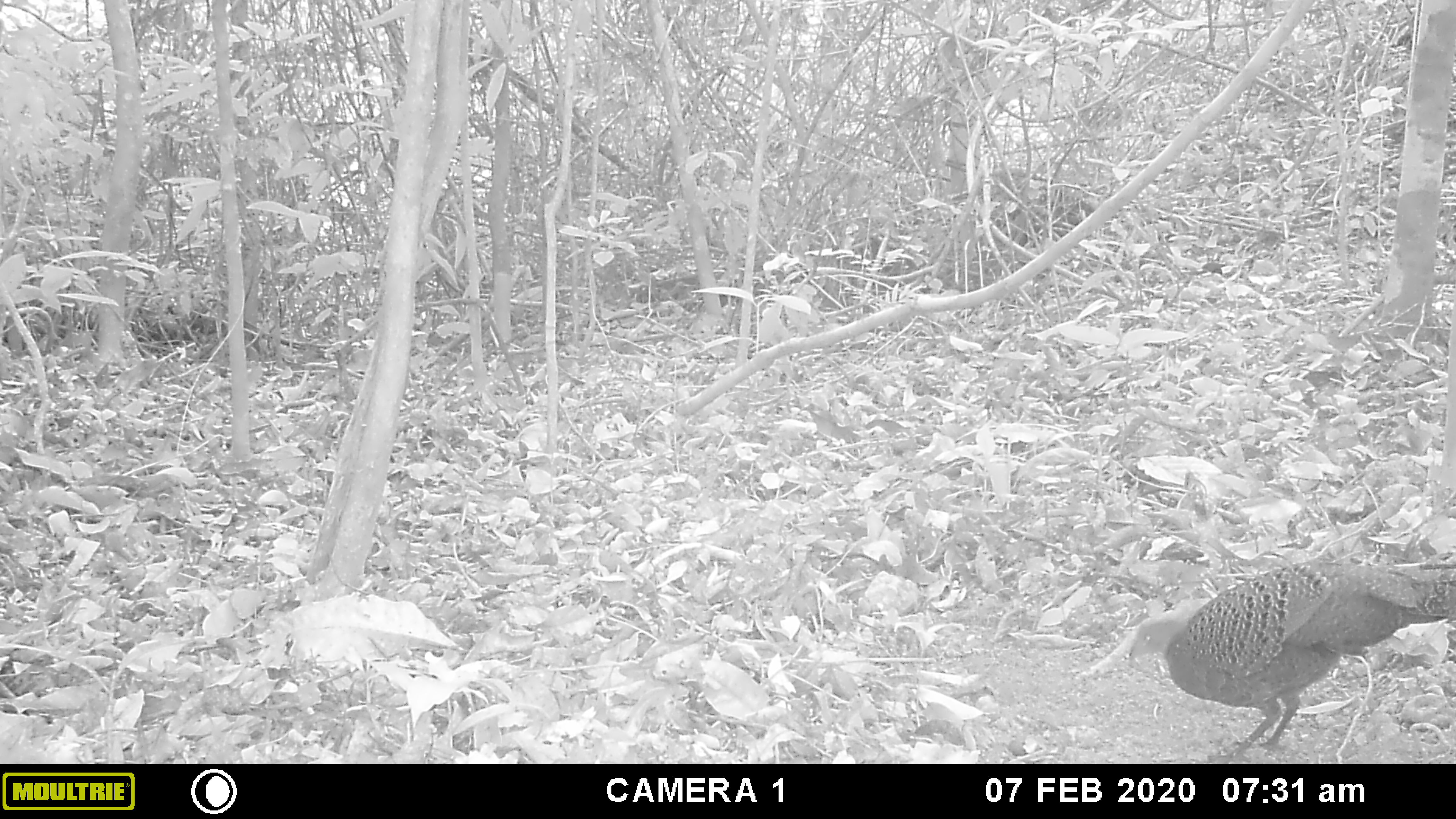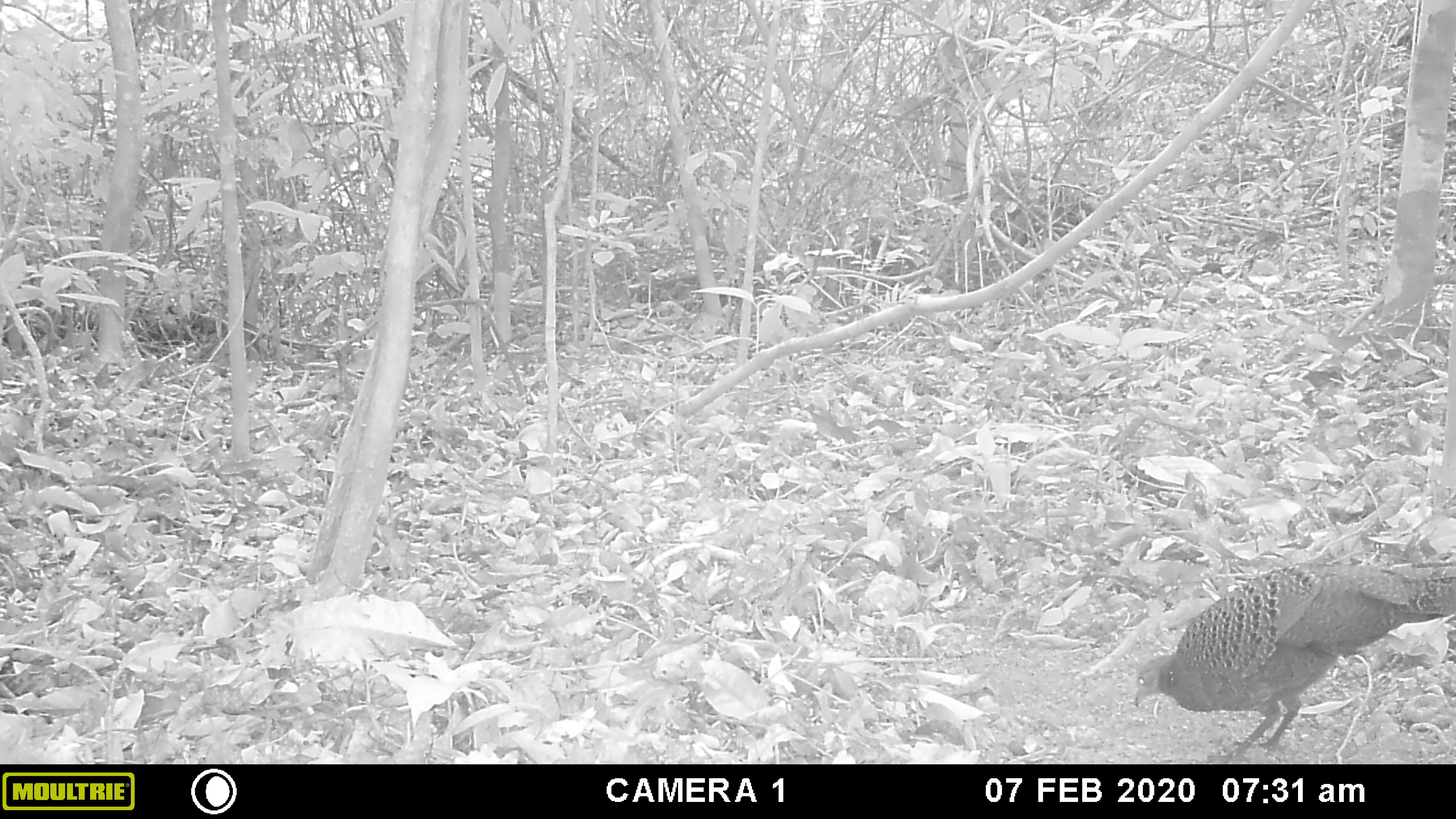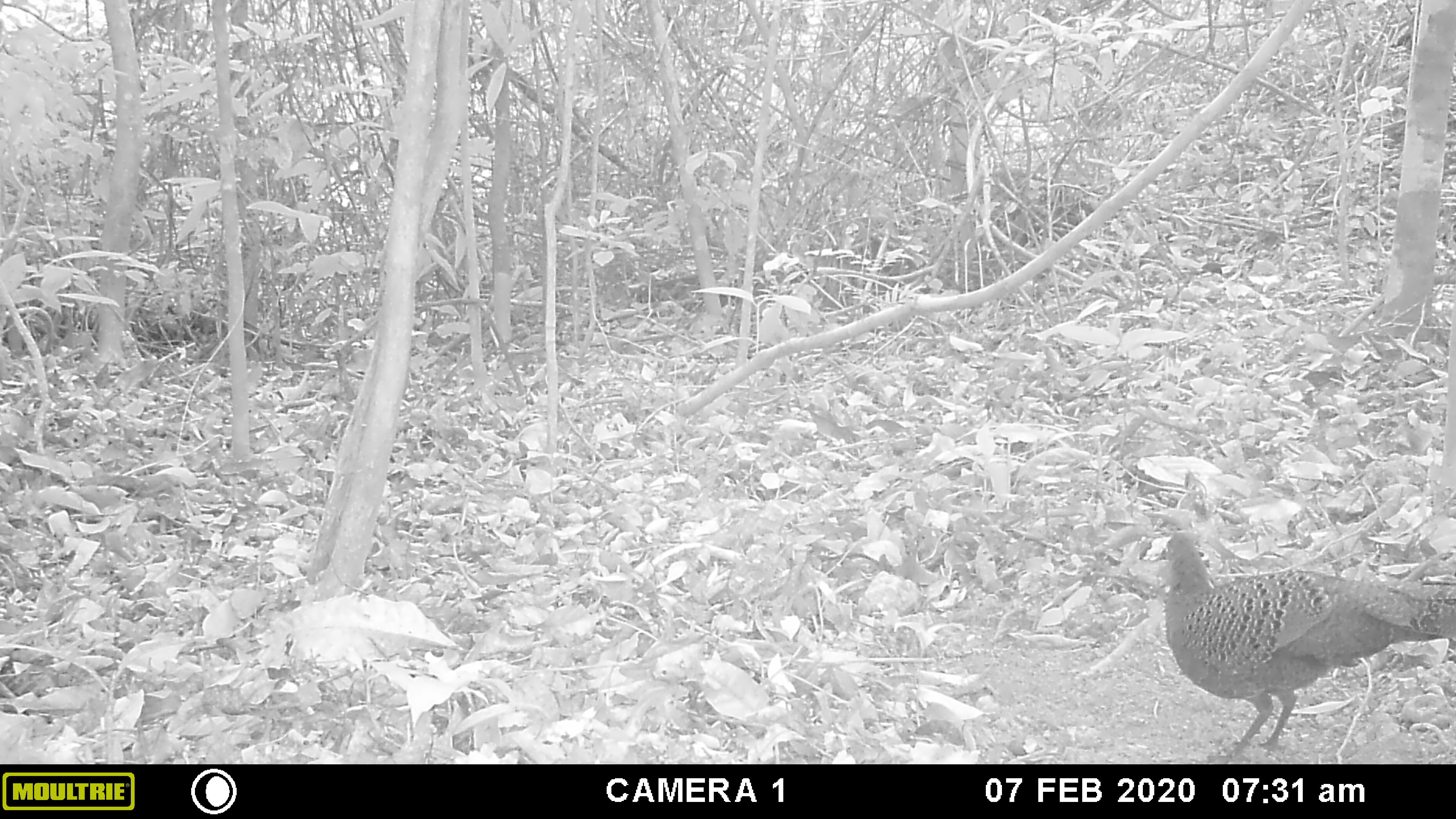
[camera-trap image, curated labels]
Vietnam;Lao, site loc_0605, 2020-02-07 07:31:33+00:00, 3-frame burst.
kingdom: Animalia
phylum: Chordata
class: Aves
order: Galliformes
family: Phasianidae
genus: Polyplectron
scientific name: Polyplectron bicalcaratum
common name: gray peacock-pheasant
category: grey peacock pheasant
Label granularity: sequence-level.